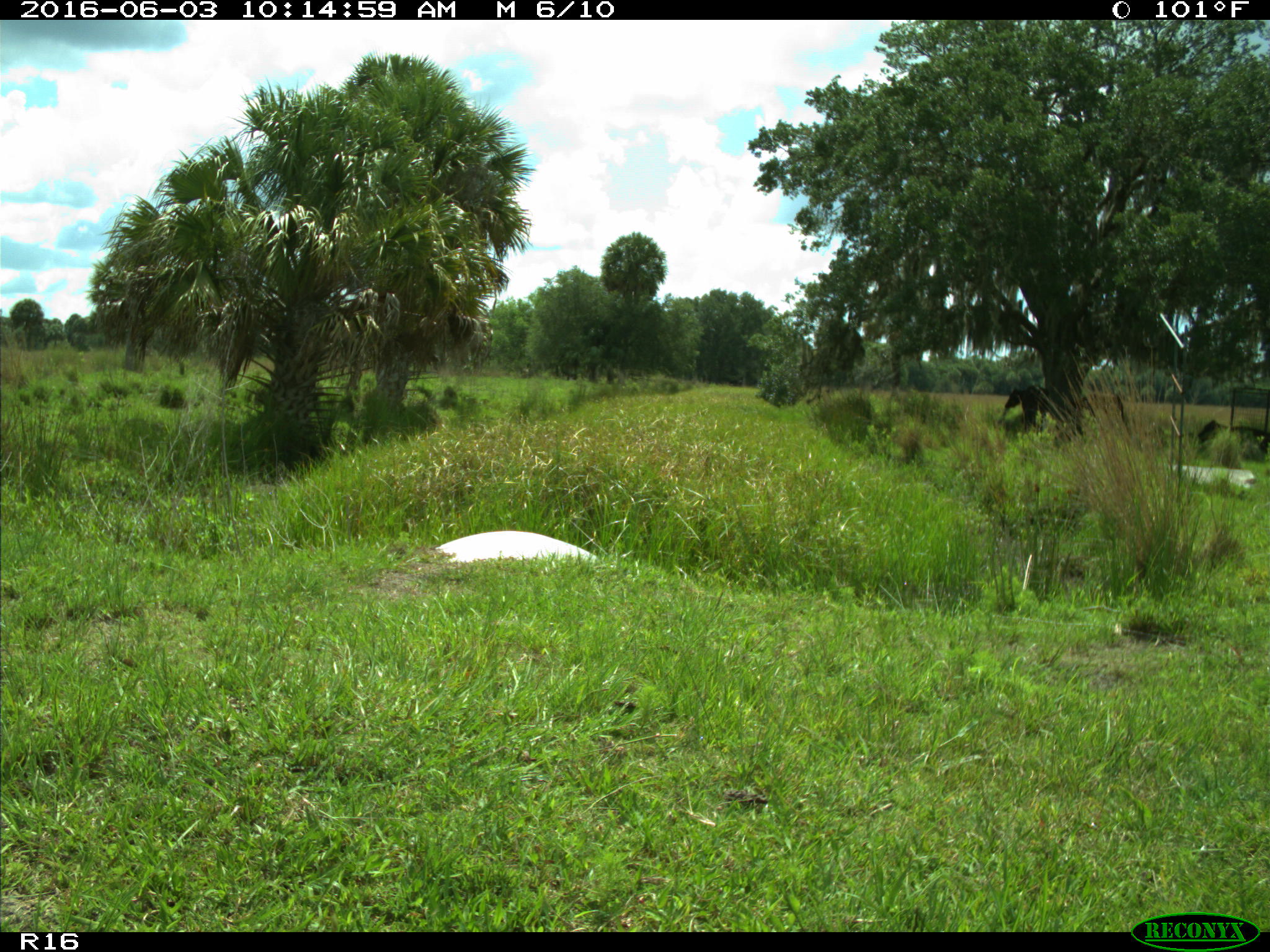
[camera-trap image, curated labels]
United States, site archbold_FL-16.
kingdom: Animalia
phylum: Chordata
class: Mammalia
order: Artiodactyla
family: Bovidae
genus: Bos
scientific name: Bos taurus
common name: domestic cow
Bos taurus (domestic cow).